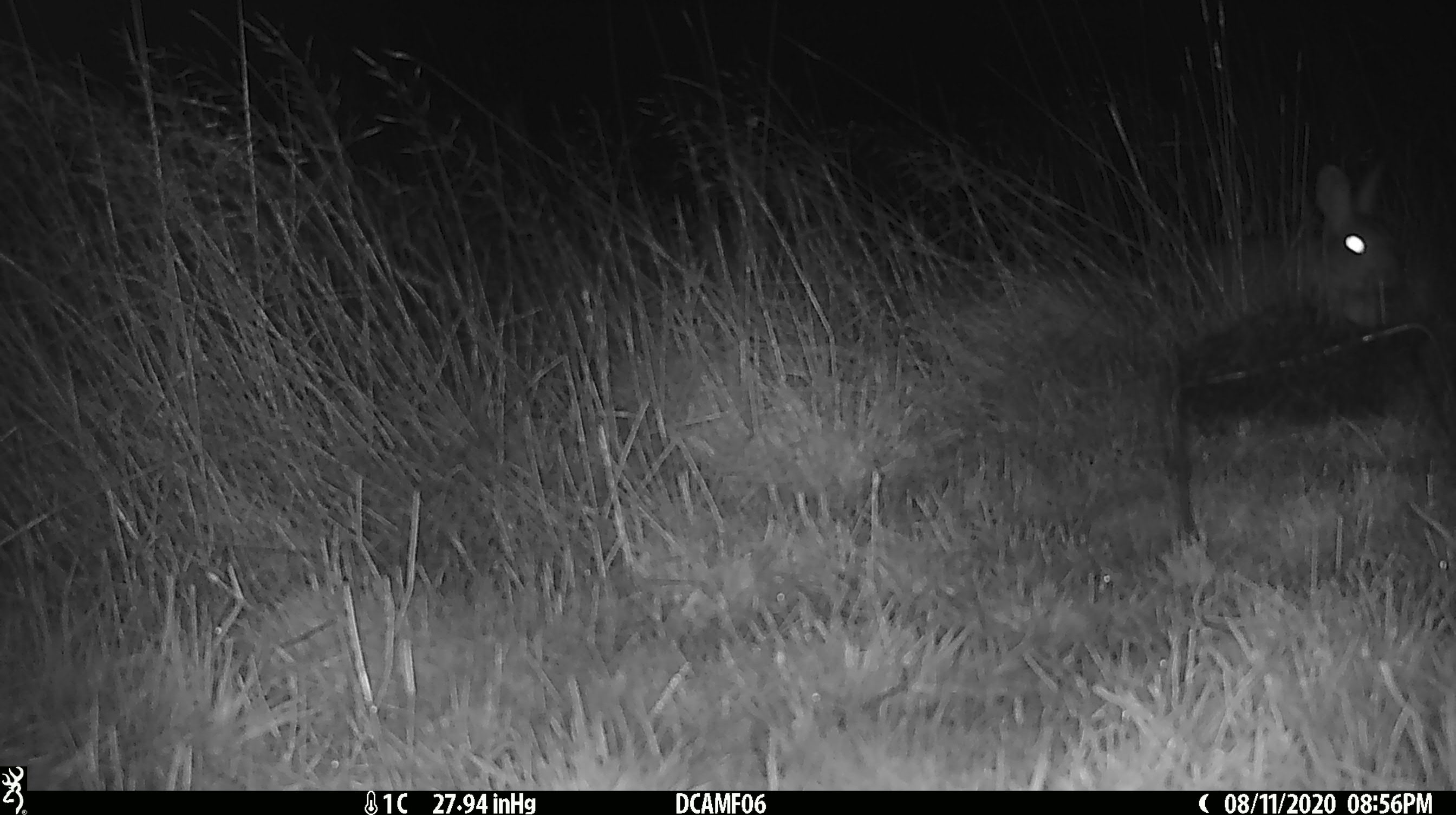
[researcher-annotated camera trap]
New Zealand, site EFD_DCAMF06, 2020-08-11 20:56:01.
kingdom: Animalia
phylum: Chordata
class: Mammalia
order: Lagomorpha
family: Leporidae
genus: Oryctolagus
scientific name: Oryctolagus cuniculus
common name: european rabbit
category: rabbit